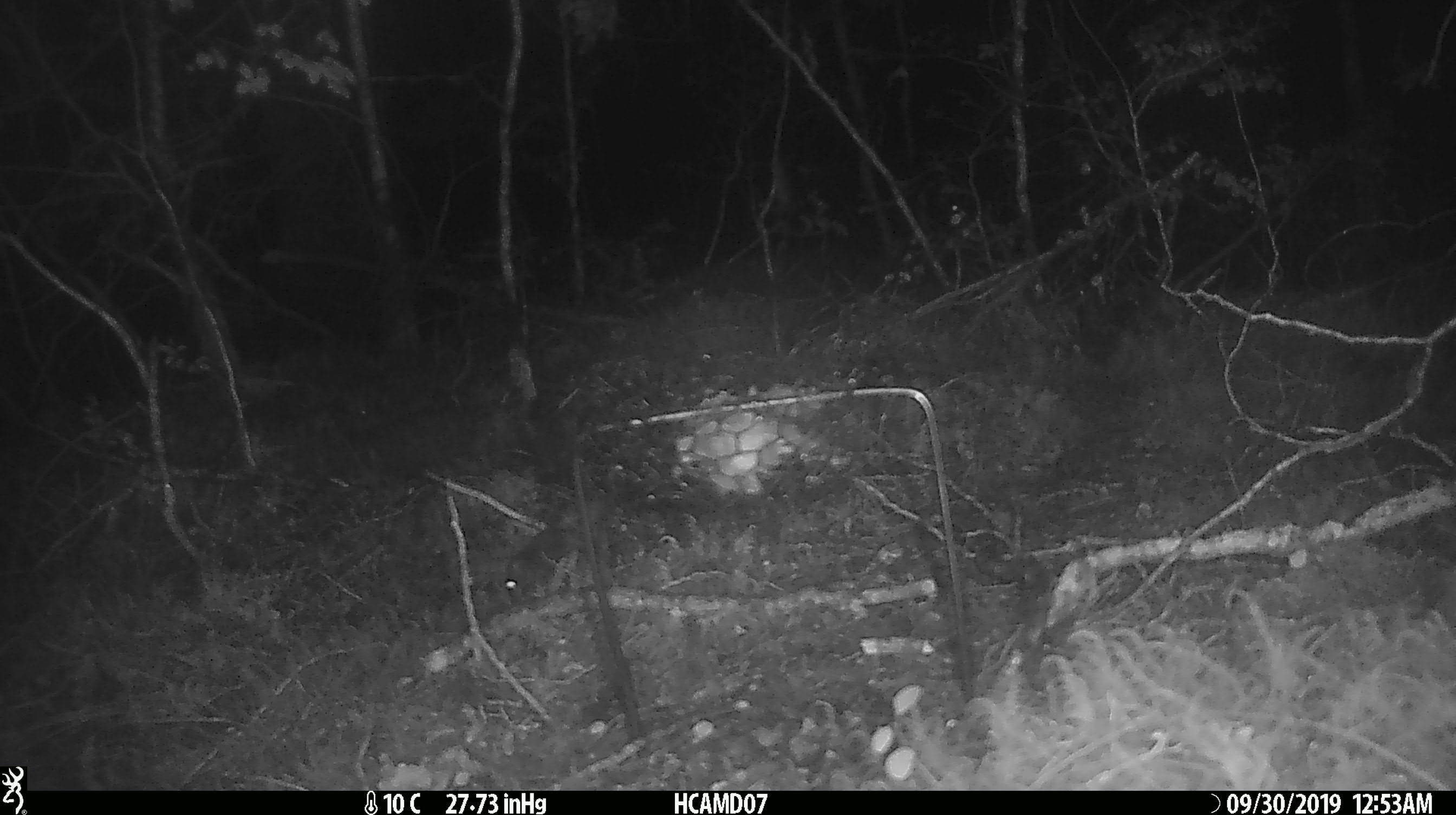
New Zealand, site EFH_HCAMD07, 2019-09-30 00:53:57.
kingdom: Animalia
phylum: Chordata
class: Mammalia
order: Rodentia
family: Muridae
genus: Mus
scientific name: Mus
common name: mouse